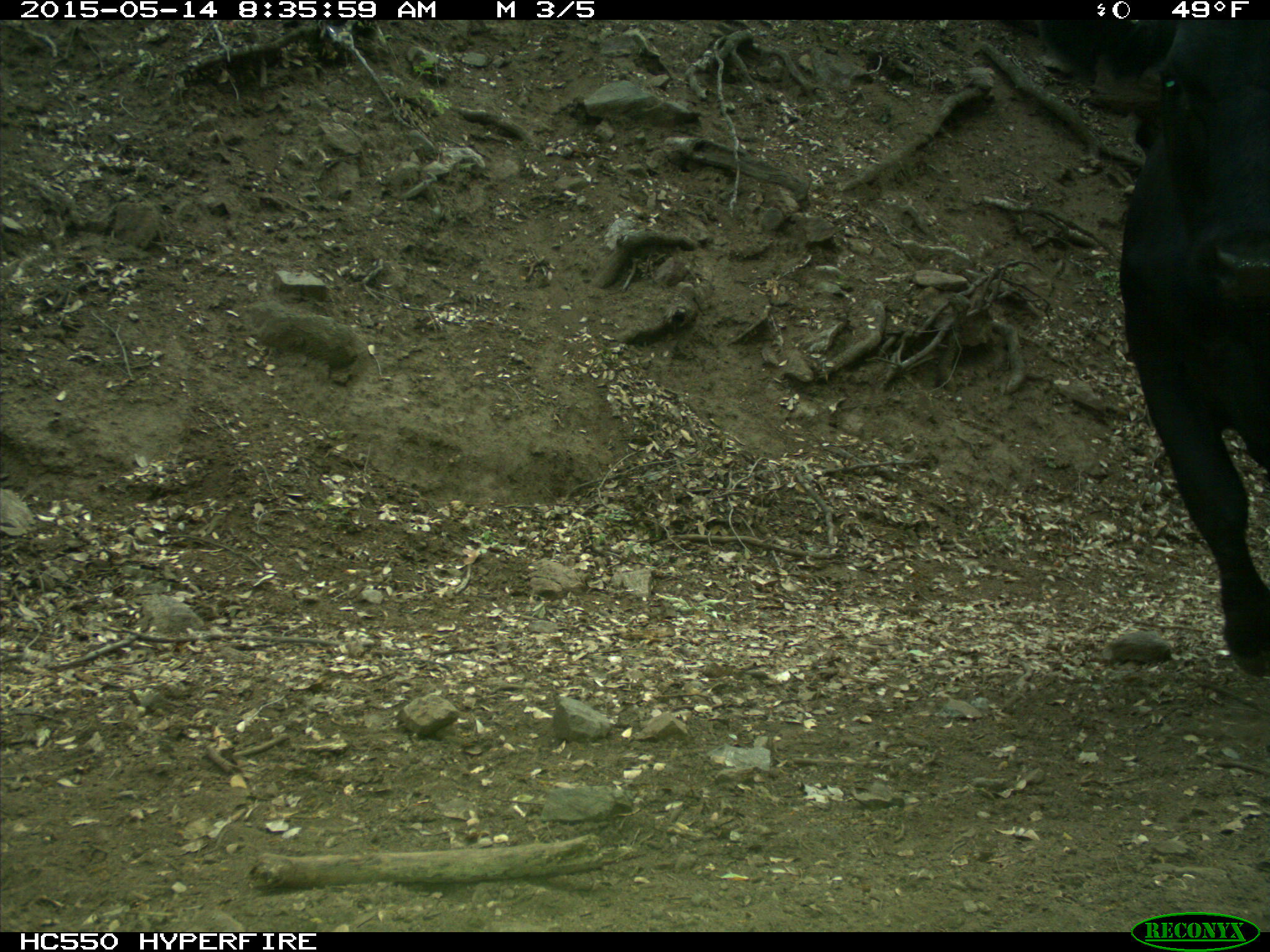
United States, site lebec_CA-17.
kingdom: Animalia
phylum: Chordata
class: Mammalia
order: Artiodactyla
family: Bovidae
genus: Bos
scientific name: Bos taurus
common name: domestic cow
Bos taurus (domestic cow).